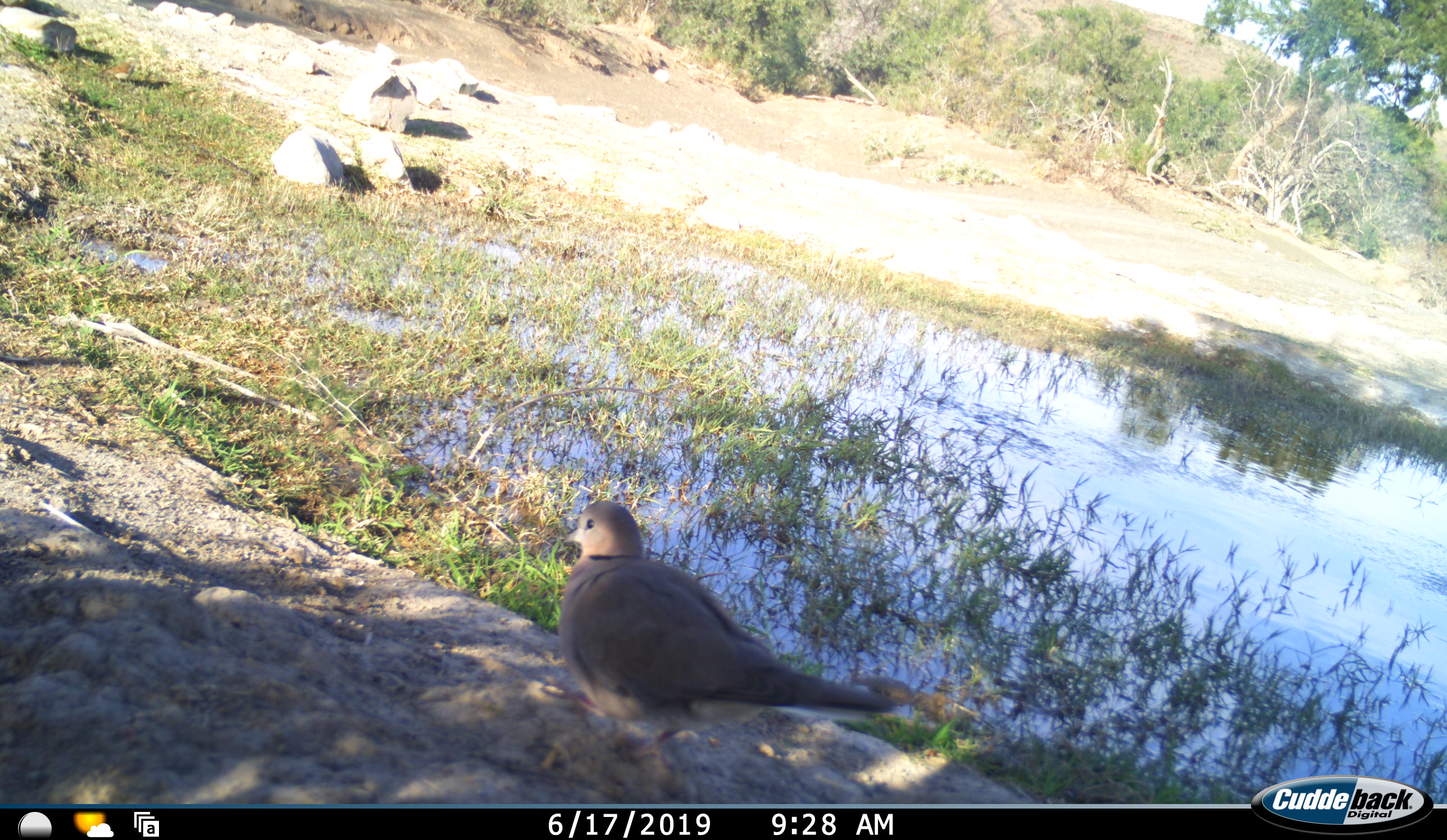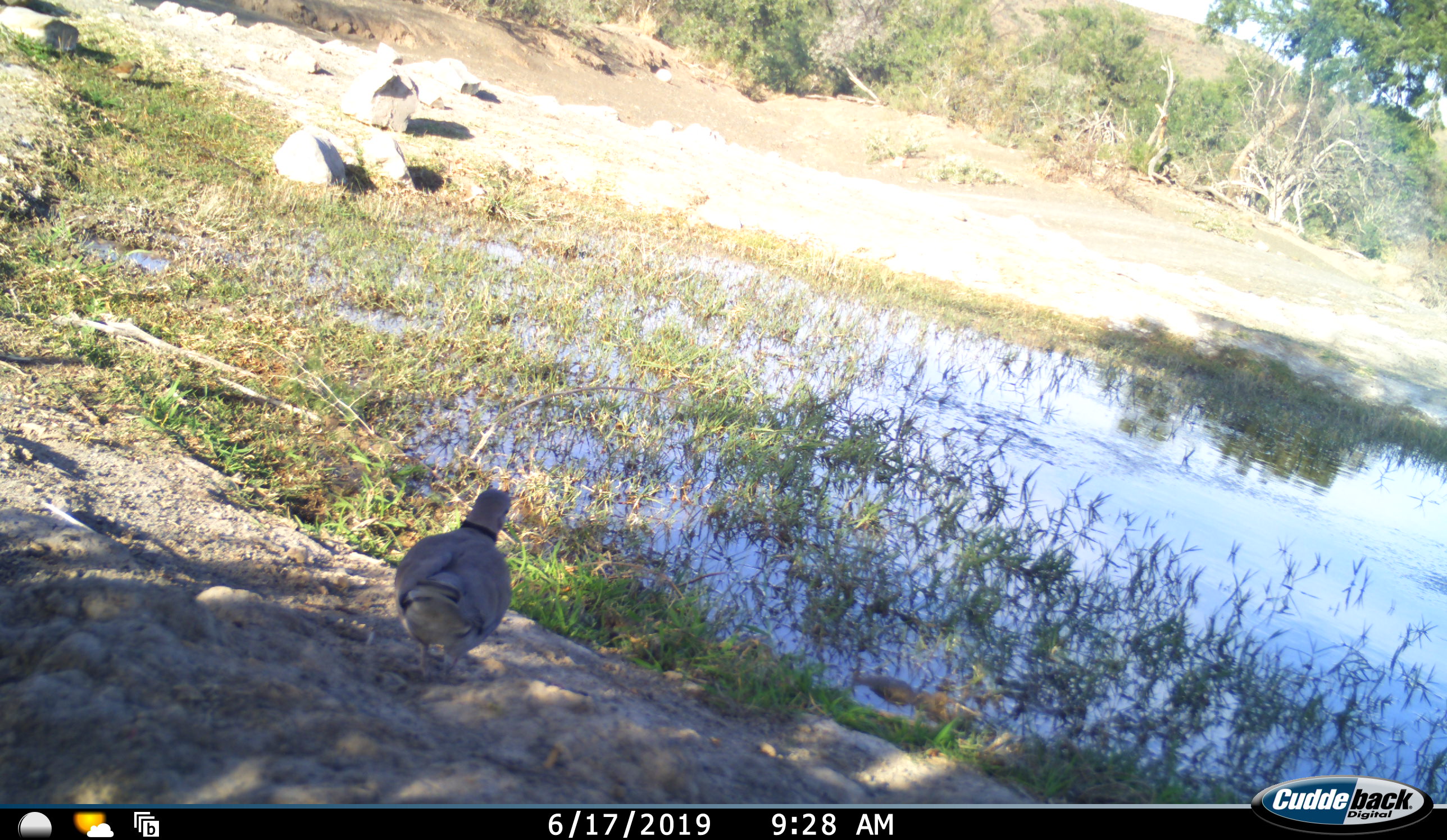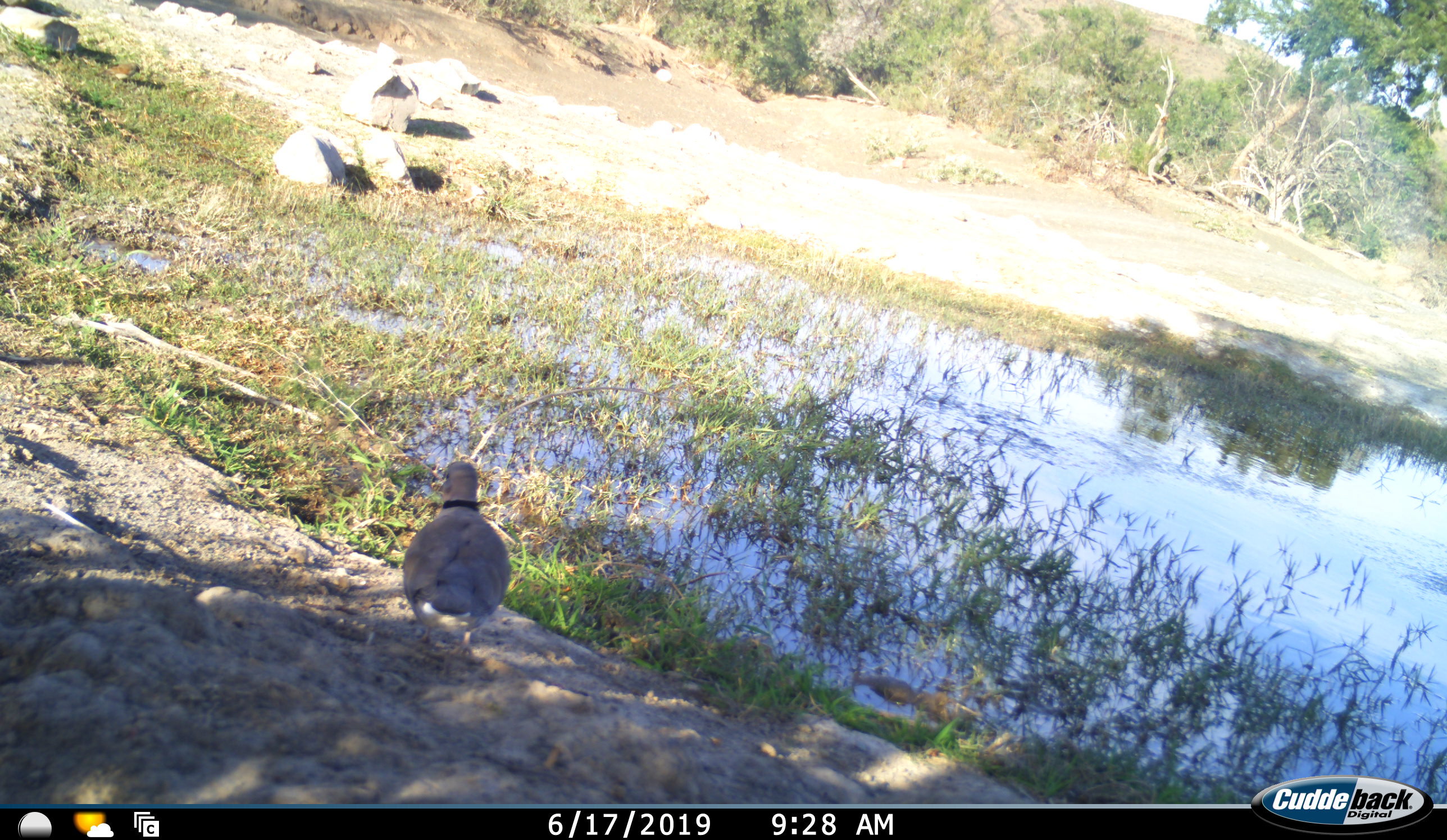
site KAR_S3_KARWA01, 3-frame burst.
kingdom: Animalia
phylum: Chordata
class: Aves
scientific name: Aves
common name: bird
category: birdother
Birdother (bird) (Aves), count 1. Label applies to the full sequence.